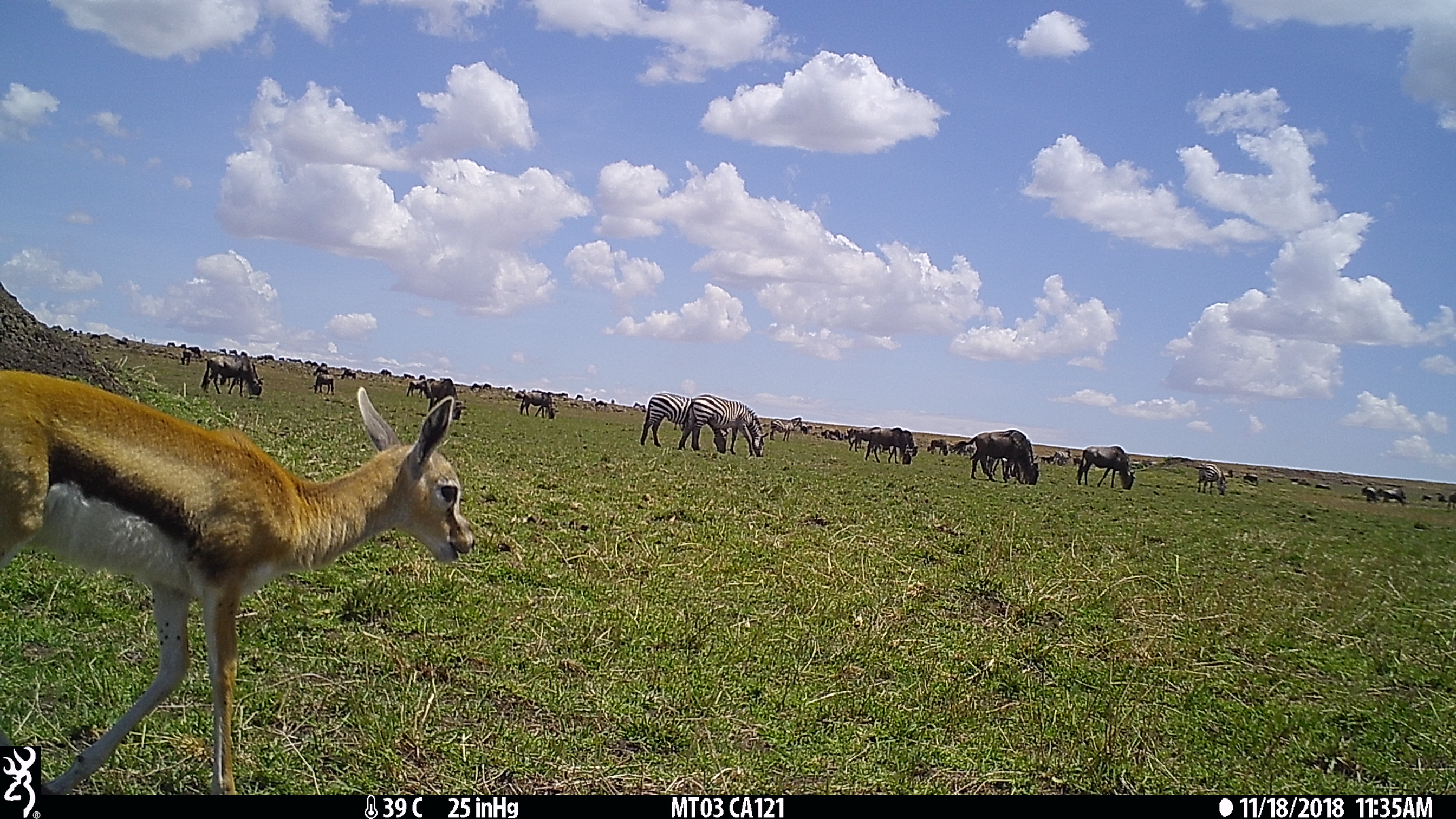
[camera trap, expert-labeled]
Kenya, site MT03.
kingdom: Animalia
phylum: Chordata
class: Mammalia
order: Artiodactyla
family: Bovidae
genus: Connochaetes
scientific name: Connochaetes taurinus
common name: blue wildebeest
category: wildebeest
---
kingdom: Animalia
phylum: Chordata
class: Mammalia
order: Perissodactyla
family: Equidae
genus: Equus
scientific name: Equus quagga burchellii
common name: burchell's zebra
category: zebra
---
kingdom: Animalia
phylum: Chordata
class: Mammalia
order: Artiodactyla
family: Bovidae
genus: Eudorcas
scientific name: Eudorcas thomsonii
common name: thomon's gazelle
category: gazelle thomsons